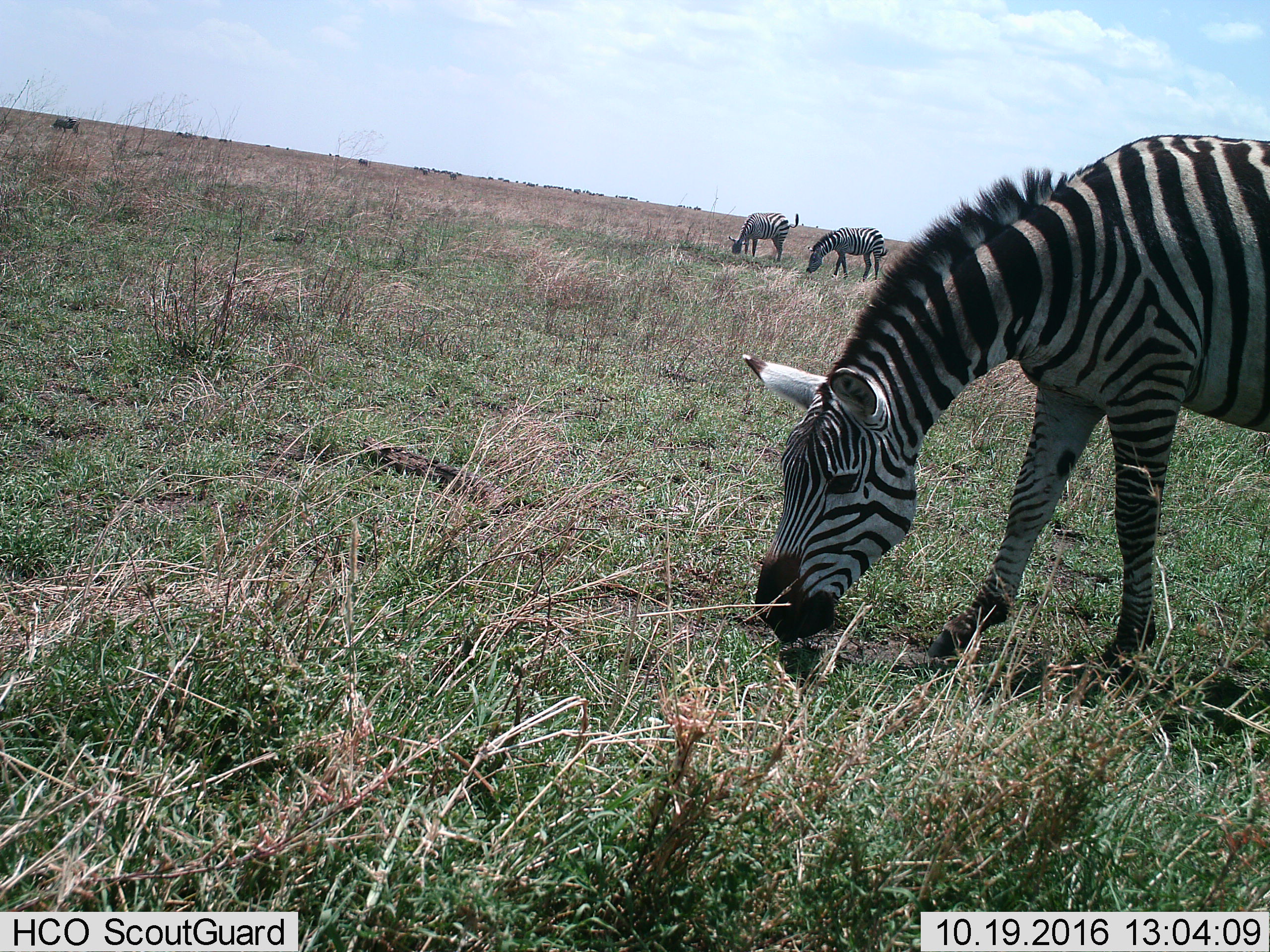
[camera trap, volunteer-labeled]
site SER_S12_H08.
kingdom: Animalia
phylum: Chordata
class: Mammalia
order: Perissodactyla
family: Equidae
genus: Equus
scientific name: Equus quagga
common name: plains zebra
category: zebraplains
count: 3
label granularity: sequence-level